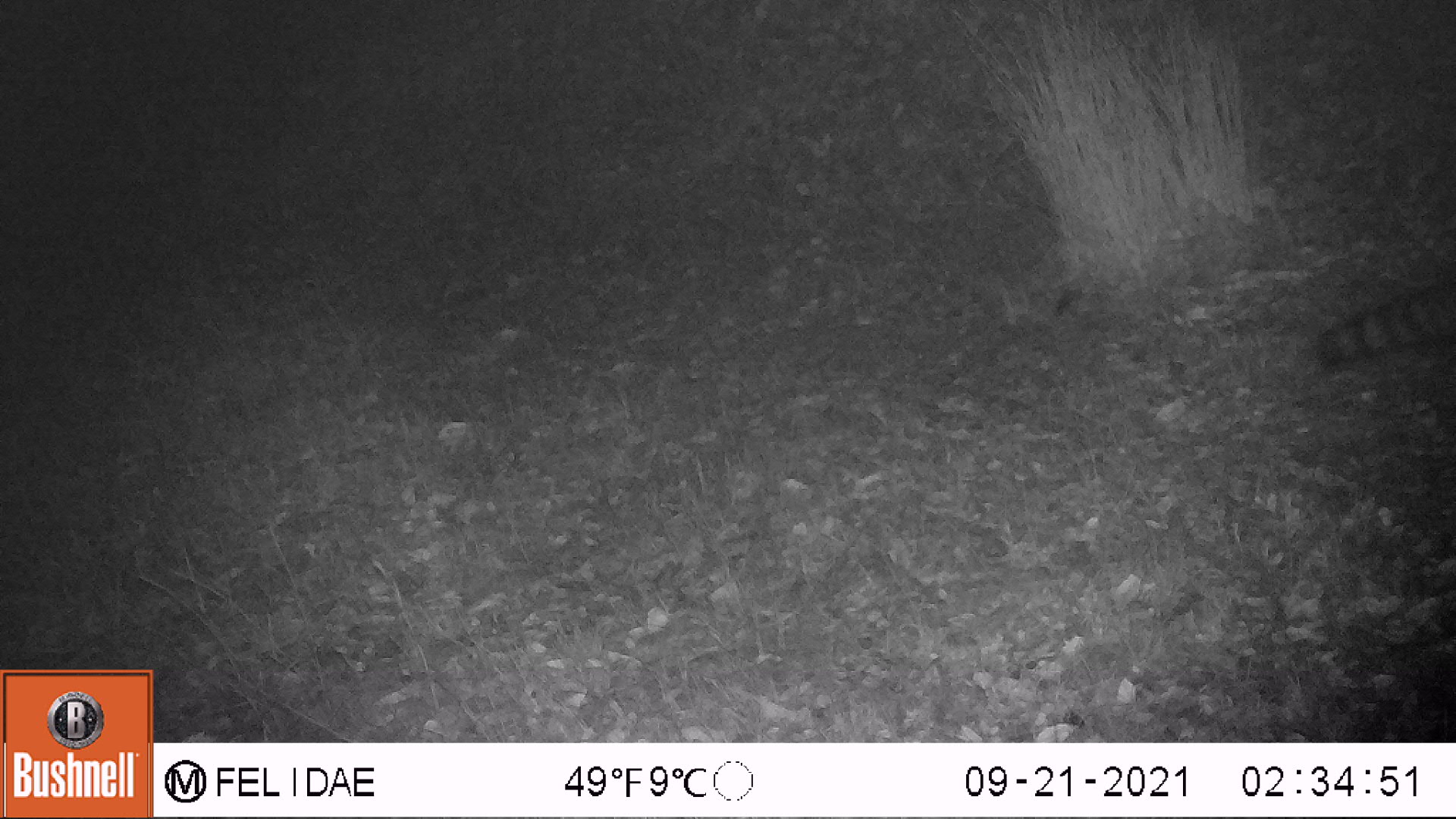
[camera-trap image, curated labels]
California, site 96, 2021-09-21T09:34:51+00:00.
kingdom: Animalia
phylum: Chordata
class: Mammalia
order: Carnivora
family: Procyonidae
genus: Procyon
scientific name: Procyon lotor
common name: raccoon